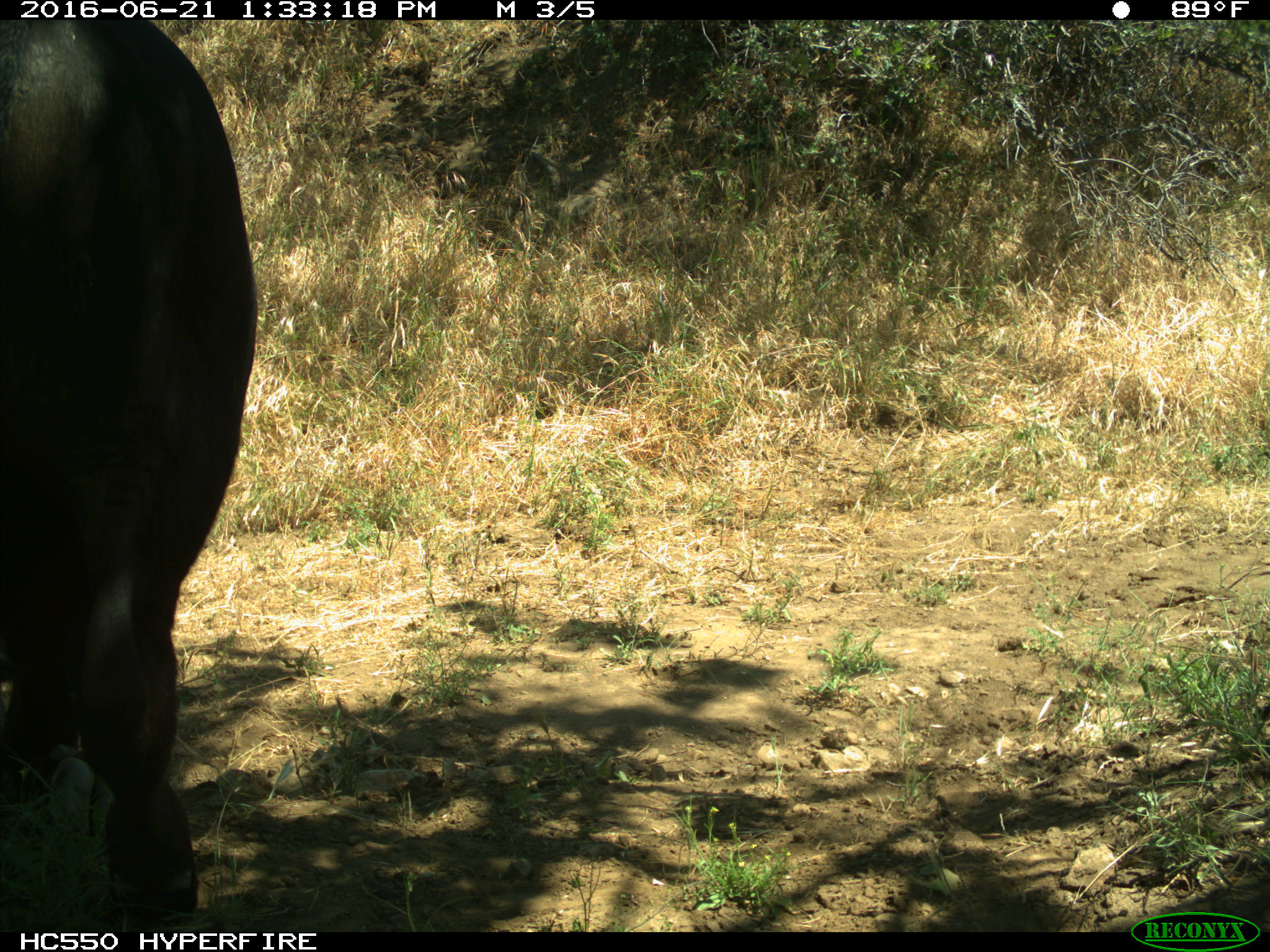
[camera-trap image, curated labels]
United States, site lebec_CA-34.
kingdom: Animalia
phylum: Chordata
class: Mammalia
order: Artiodactyla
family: Bovidae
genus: Bos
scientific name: Bos taurus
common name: domestic cow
Bos taurus (domestic cow).